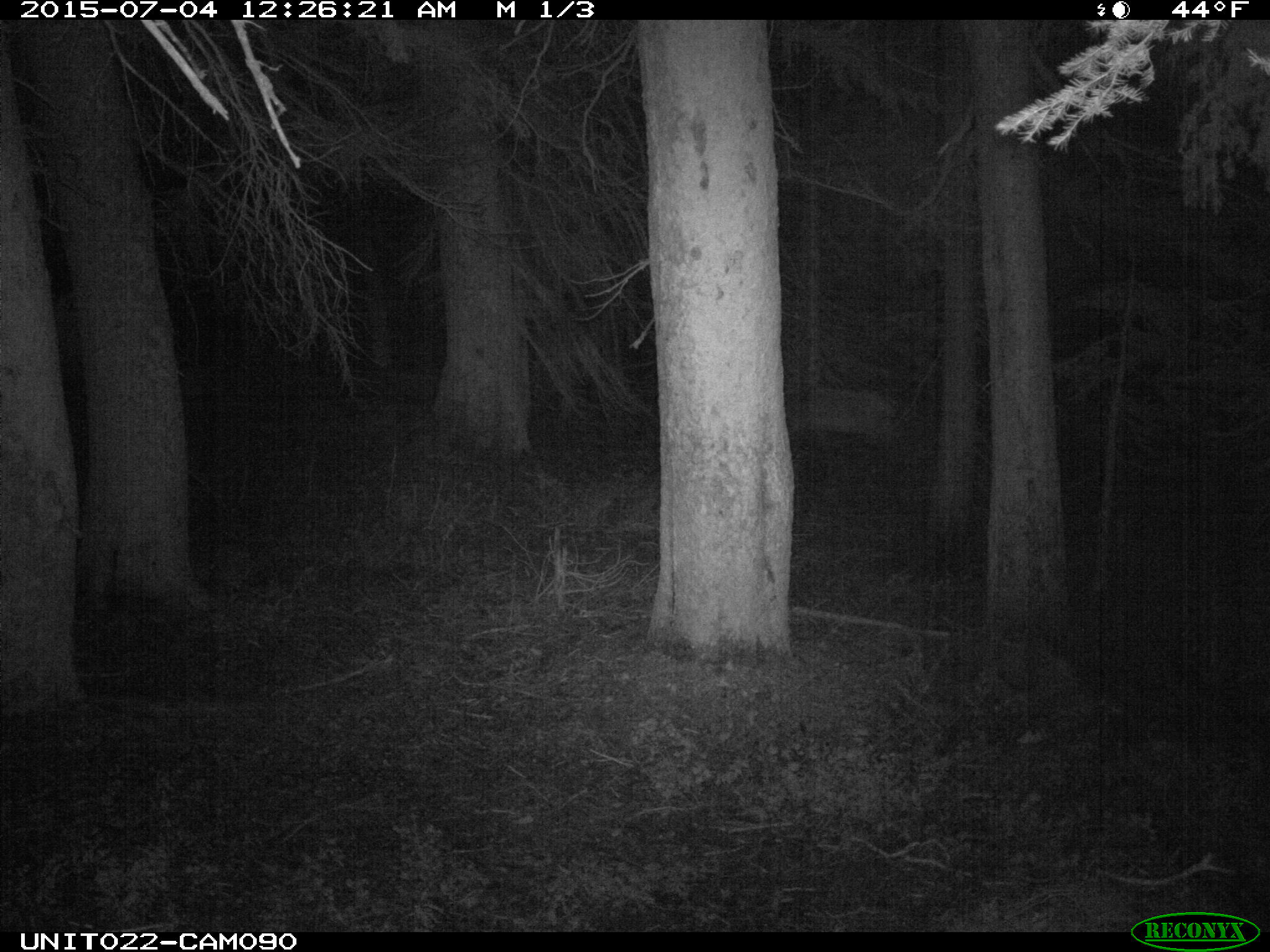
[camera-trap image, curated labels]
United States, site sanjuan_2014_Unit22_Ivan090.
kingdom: Animalia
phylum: Chordata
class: Mammalia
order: Artiodactyla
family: Cervidae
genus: Cervus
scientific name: Cervus elaphus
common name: red deer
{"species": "Cervus elaphus (red deer)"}